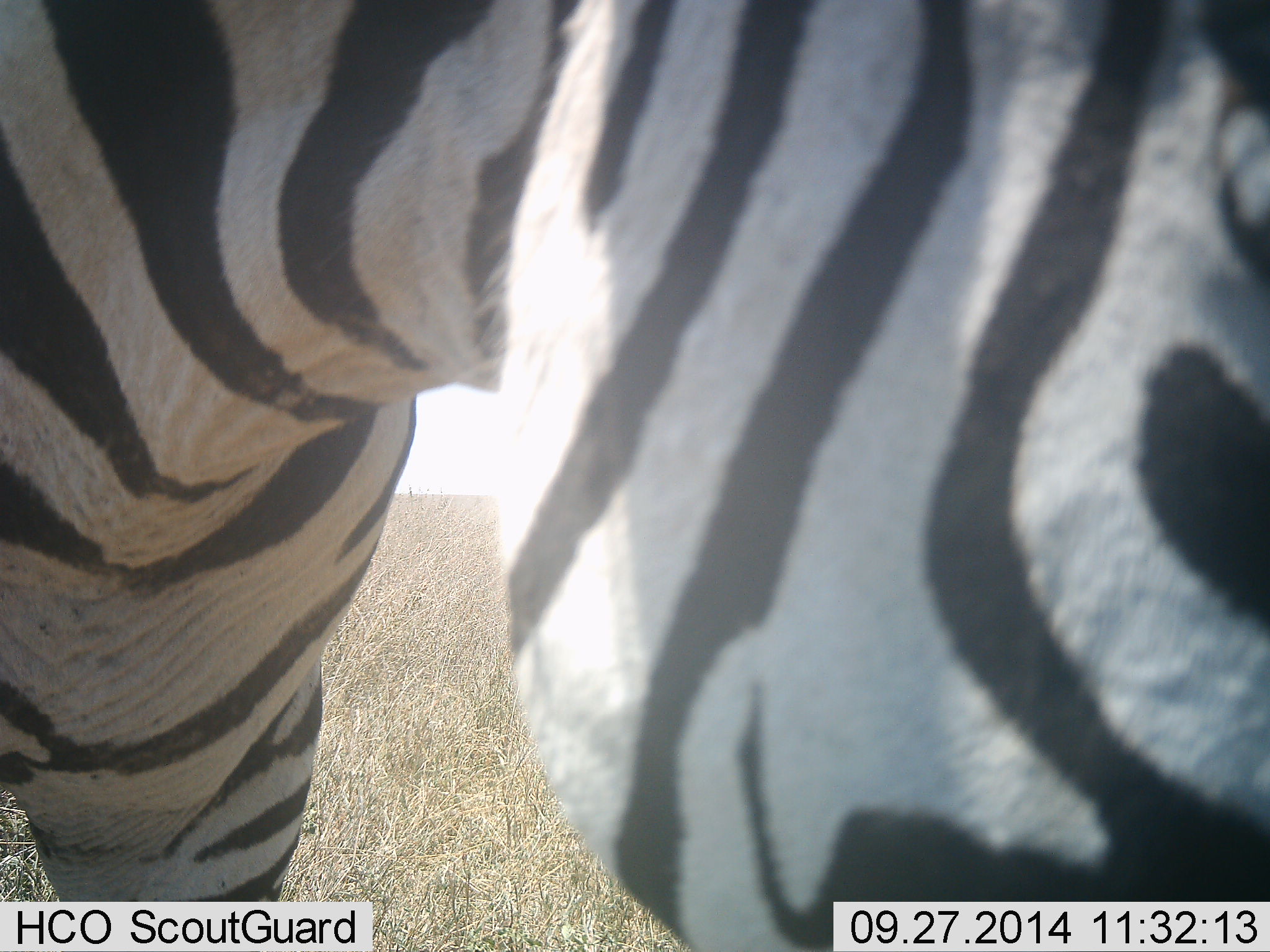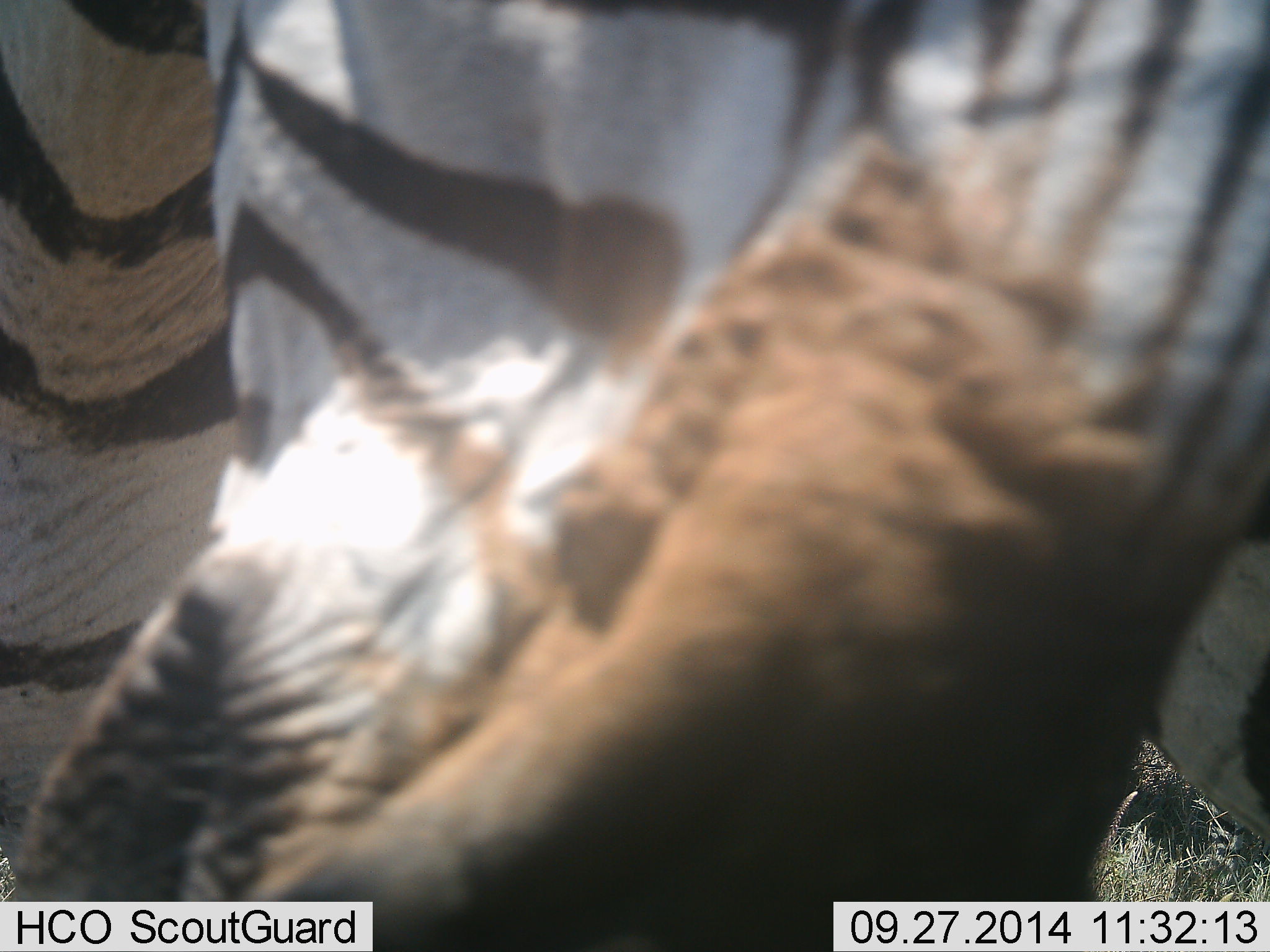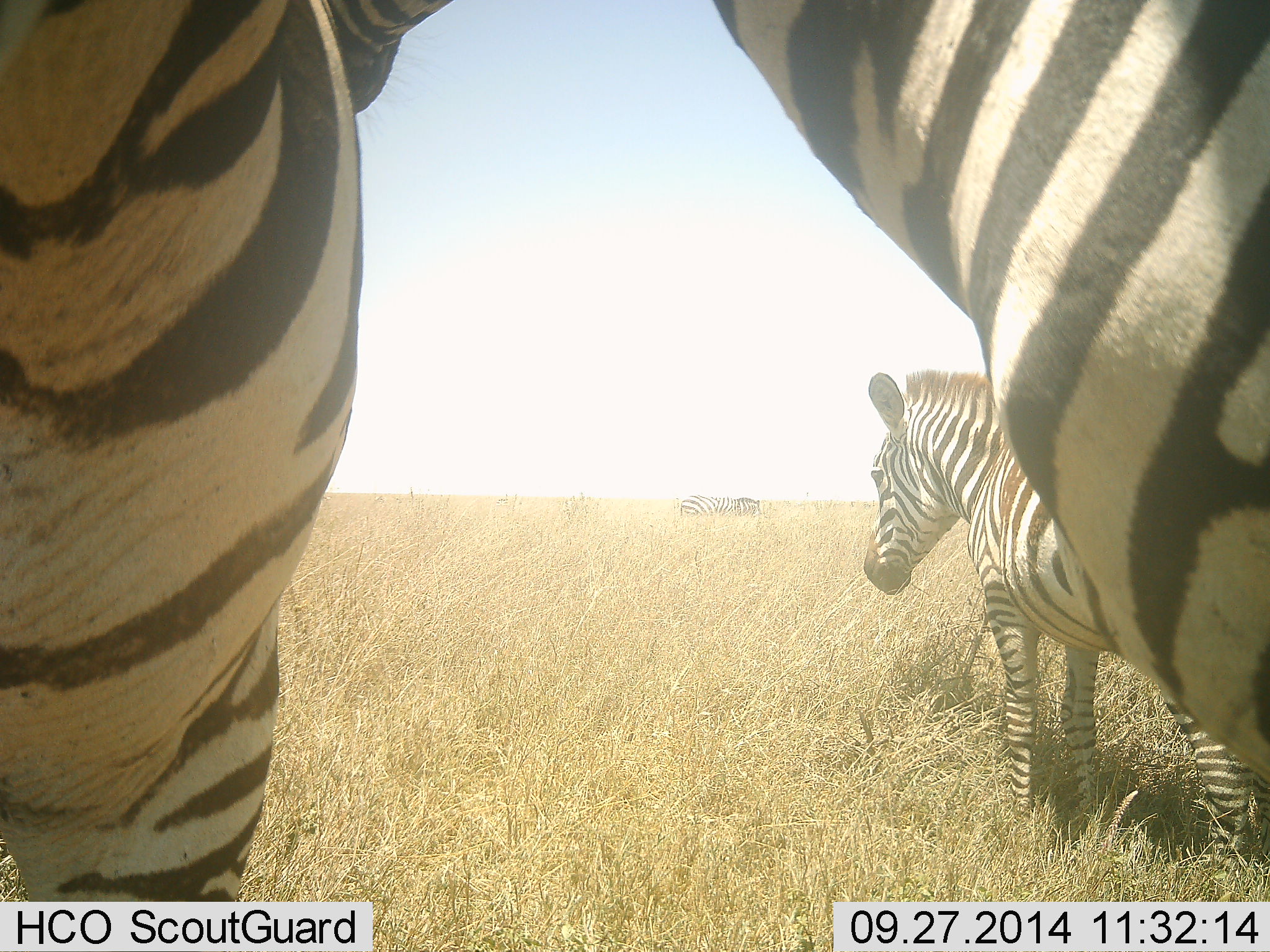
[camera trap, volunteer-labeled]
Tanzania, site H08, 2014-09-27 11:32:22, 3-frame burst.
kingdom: Animalia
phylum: Chordata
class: Mammalia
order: Perissodactyla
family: Equidae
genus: Equus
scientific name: Equus quagga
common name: plains zebra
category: zebra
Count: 3.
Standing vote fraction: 70%.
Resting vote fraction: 0%.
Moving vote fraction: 20%.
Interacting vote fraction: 20%.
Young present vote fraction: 0%.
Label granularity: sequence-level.